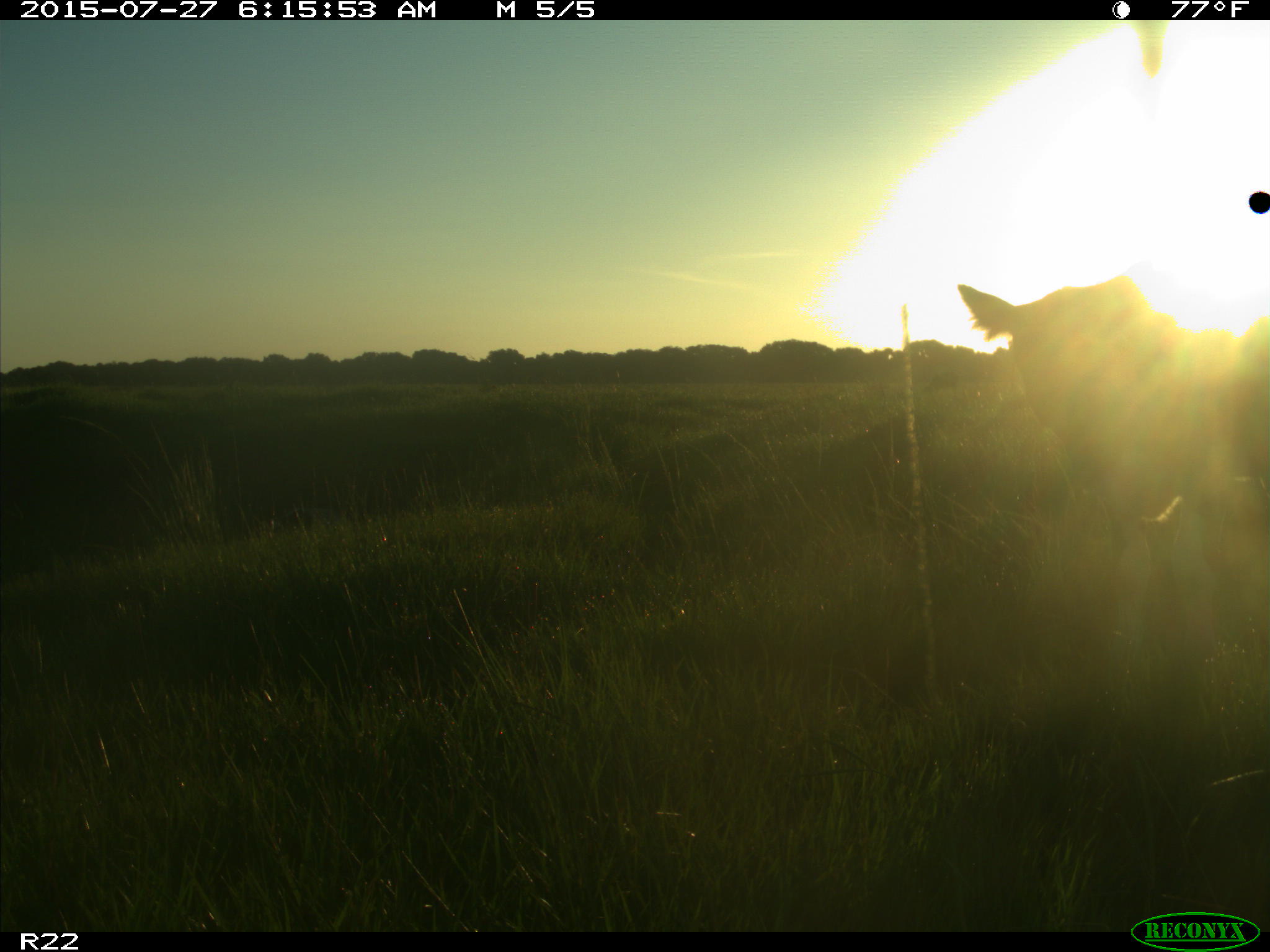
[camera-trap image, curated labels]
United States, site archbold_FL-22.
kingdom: Animalia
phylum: Chordata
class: Mammalia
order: Artiodactyla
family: Bovidae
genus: Bos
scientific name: Bos taurus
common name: domestic cow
Bos taurus (domestic cow).